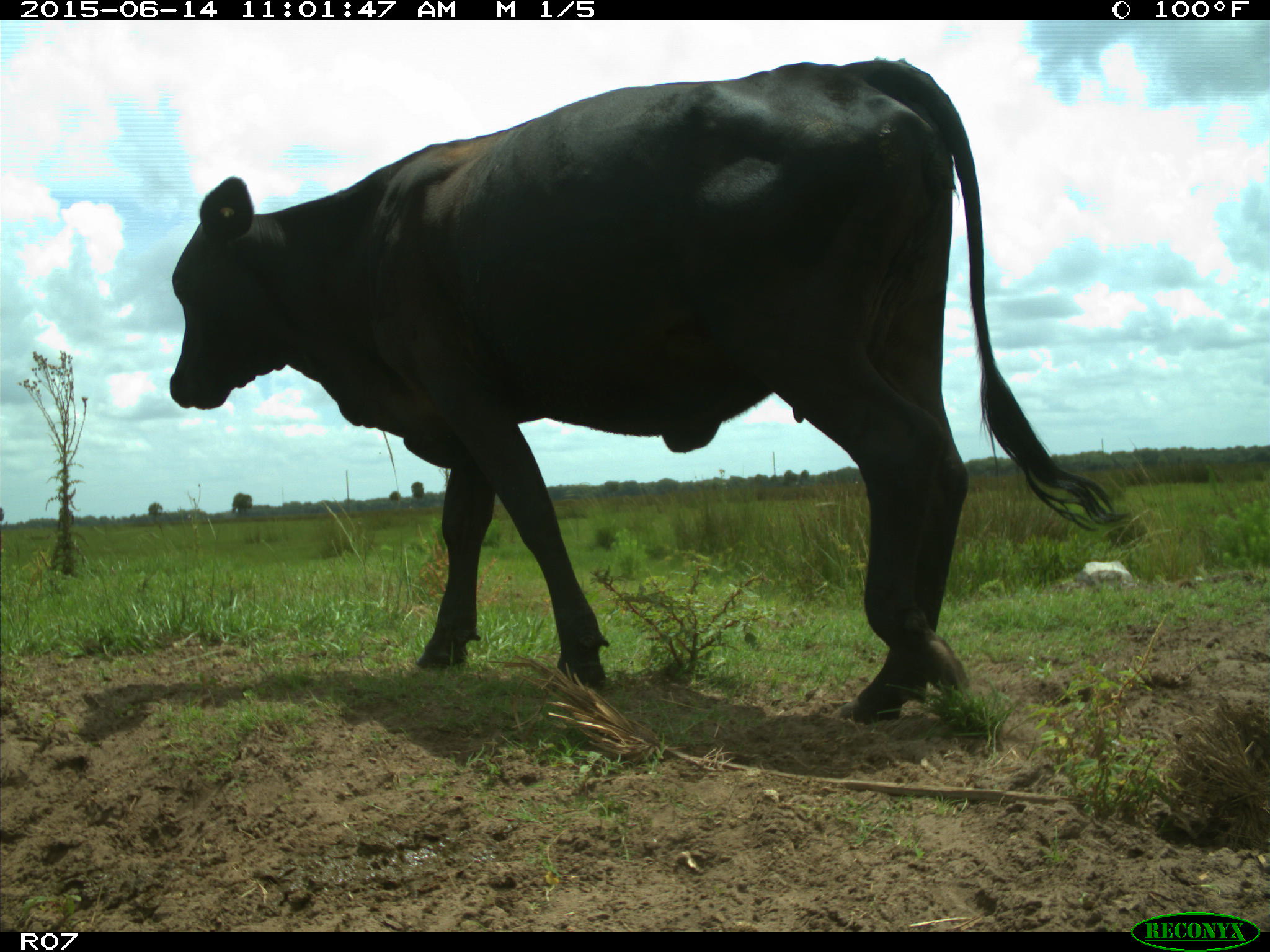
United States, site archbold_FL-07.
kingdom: Animalia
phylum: Chordata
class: Mammalia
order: Artiodactyla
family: Bovidae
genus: Bos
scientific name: Bos taurus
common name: domestic cow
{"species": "Bos taurus (domestic cow)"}